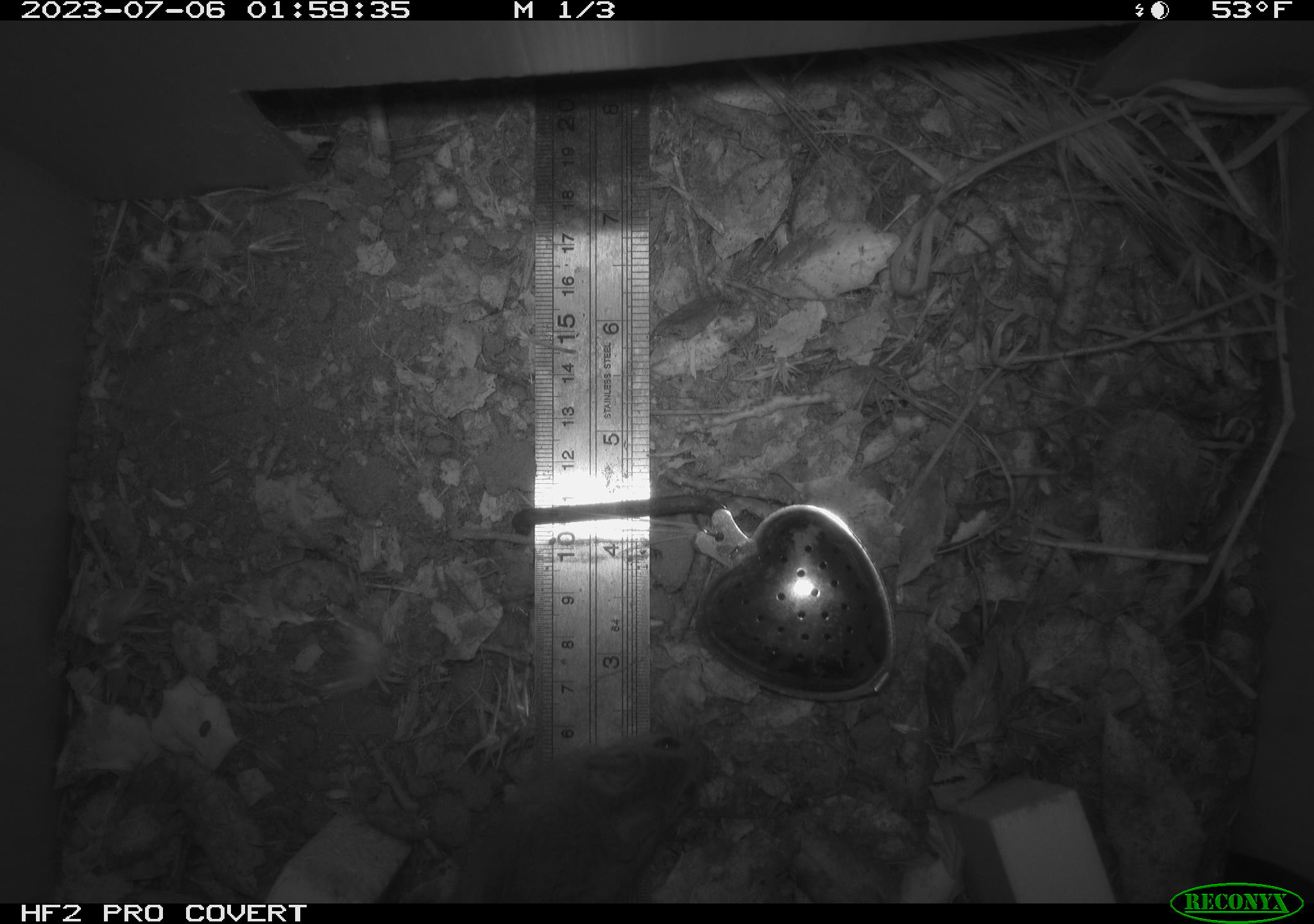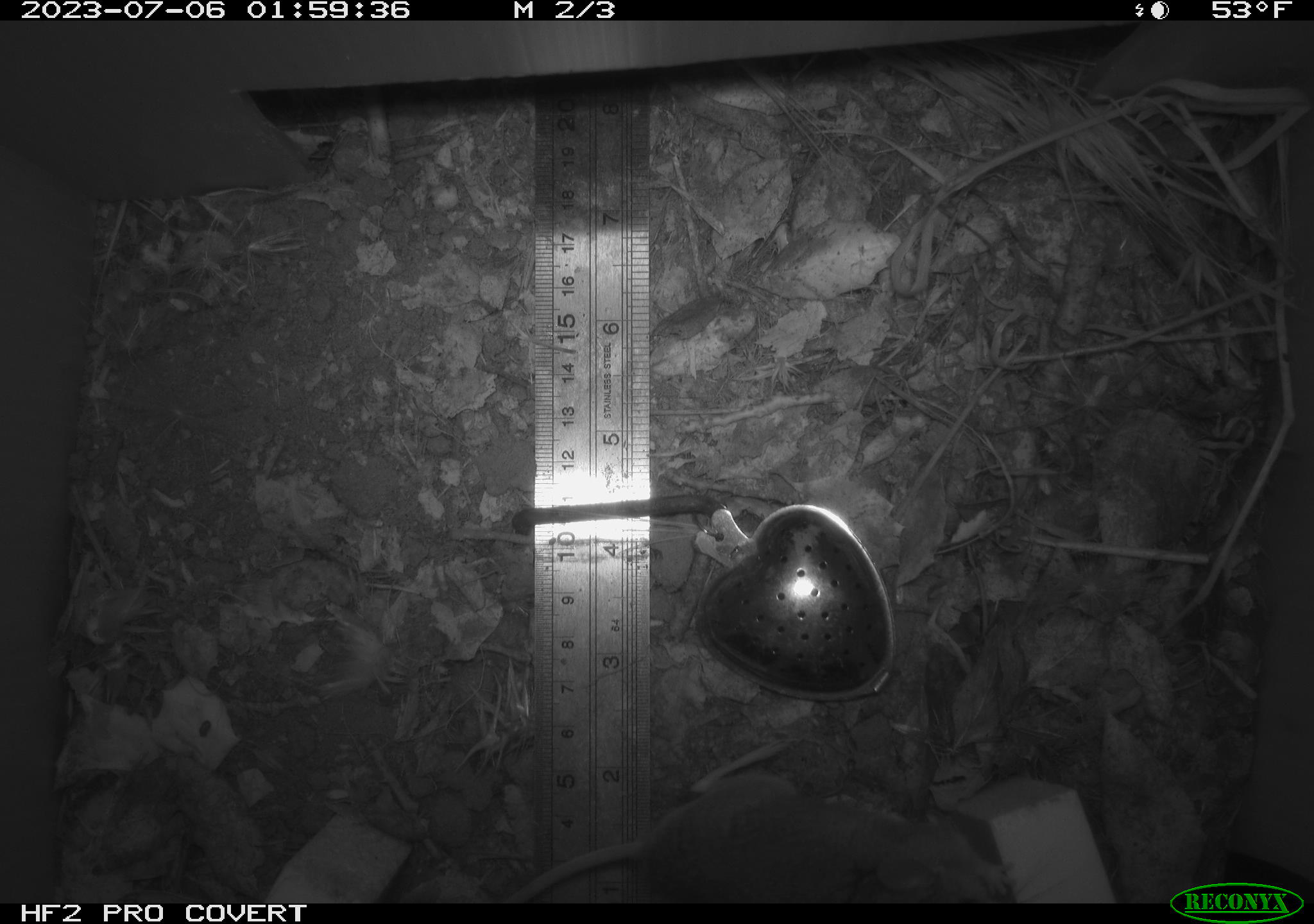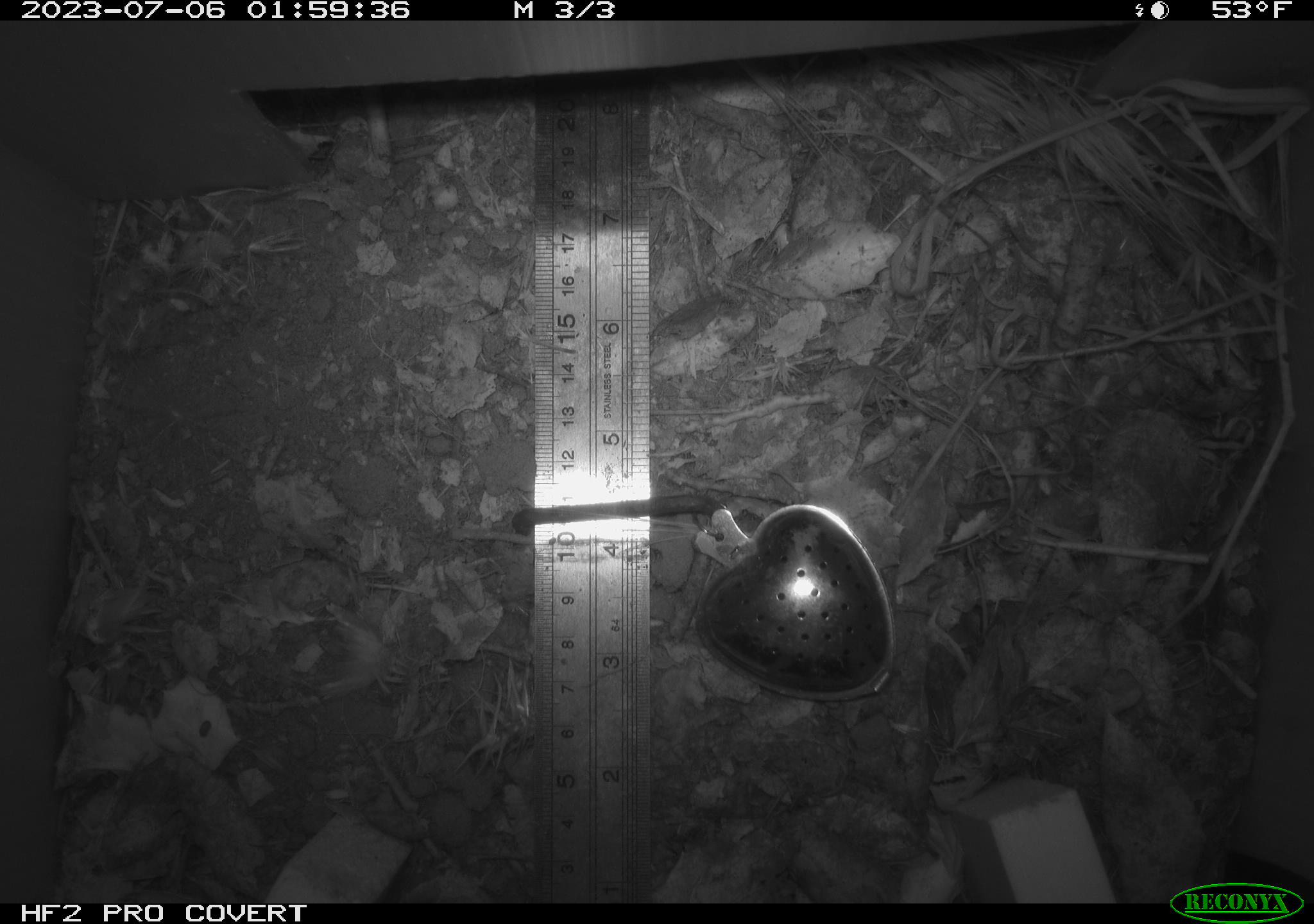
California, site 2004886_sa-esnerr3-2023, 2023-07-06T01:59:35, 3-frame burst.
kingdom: Animalia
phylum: Chordata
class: Mammalia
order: Rodentia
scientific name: Rodentia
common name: mouse species